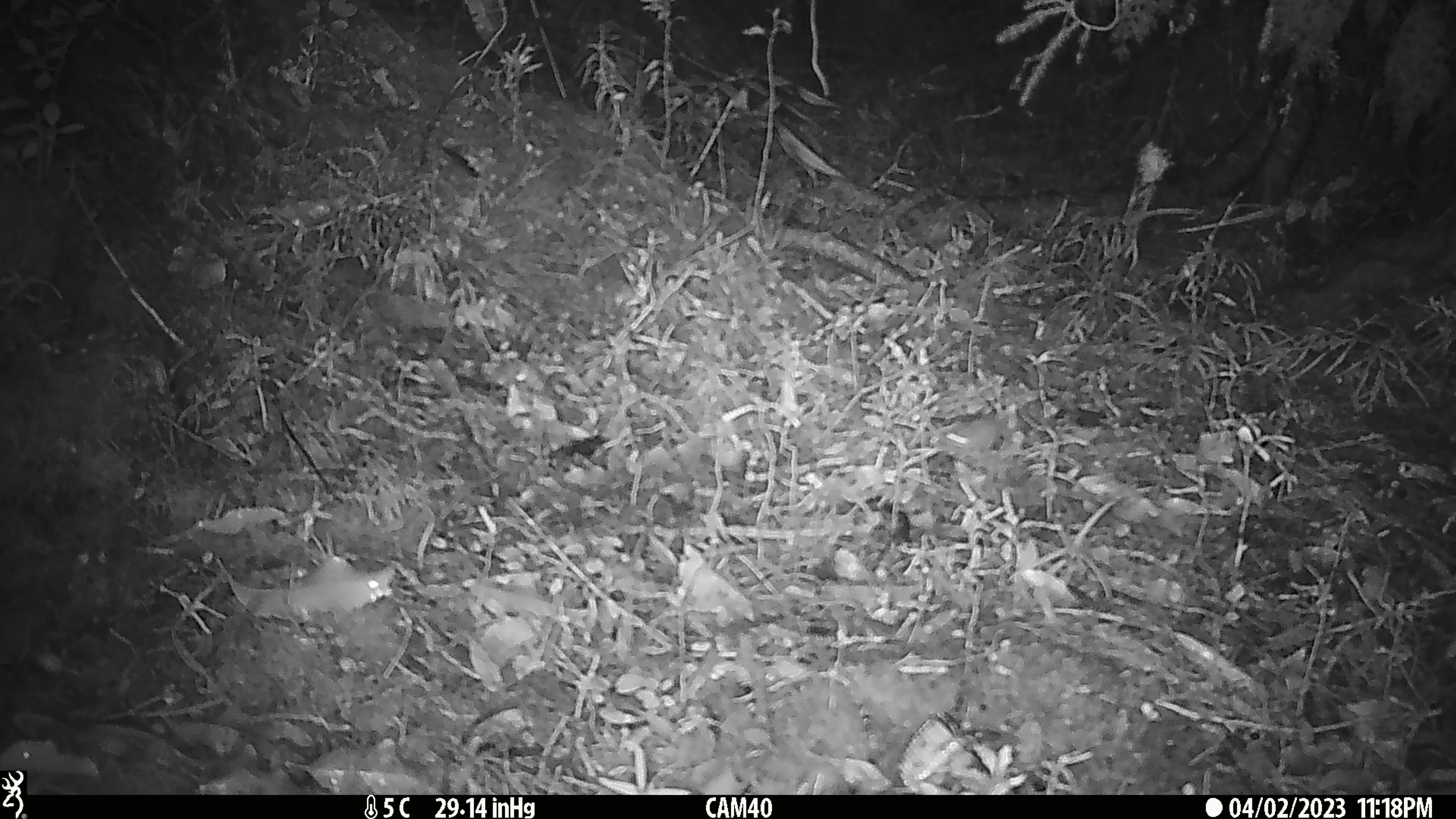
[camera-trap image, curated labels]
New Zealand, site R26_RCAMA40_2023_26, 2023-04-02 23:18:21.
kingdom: Animalia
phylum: Chordata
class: Mammalia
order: Rodentia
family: Muridae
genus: Mus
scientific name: Mus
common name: mouse